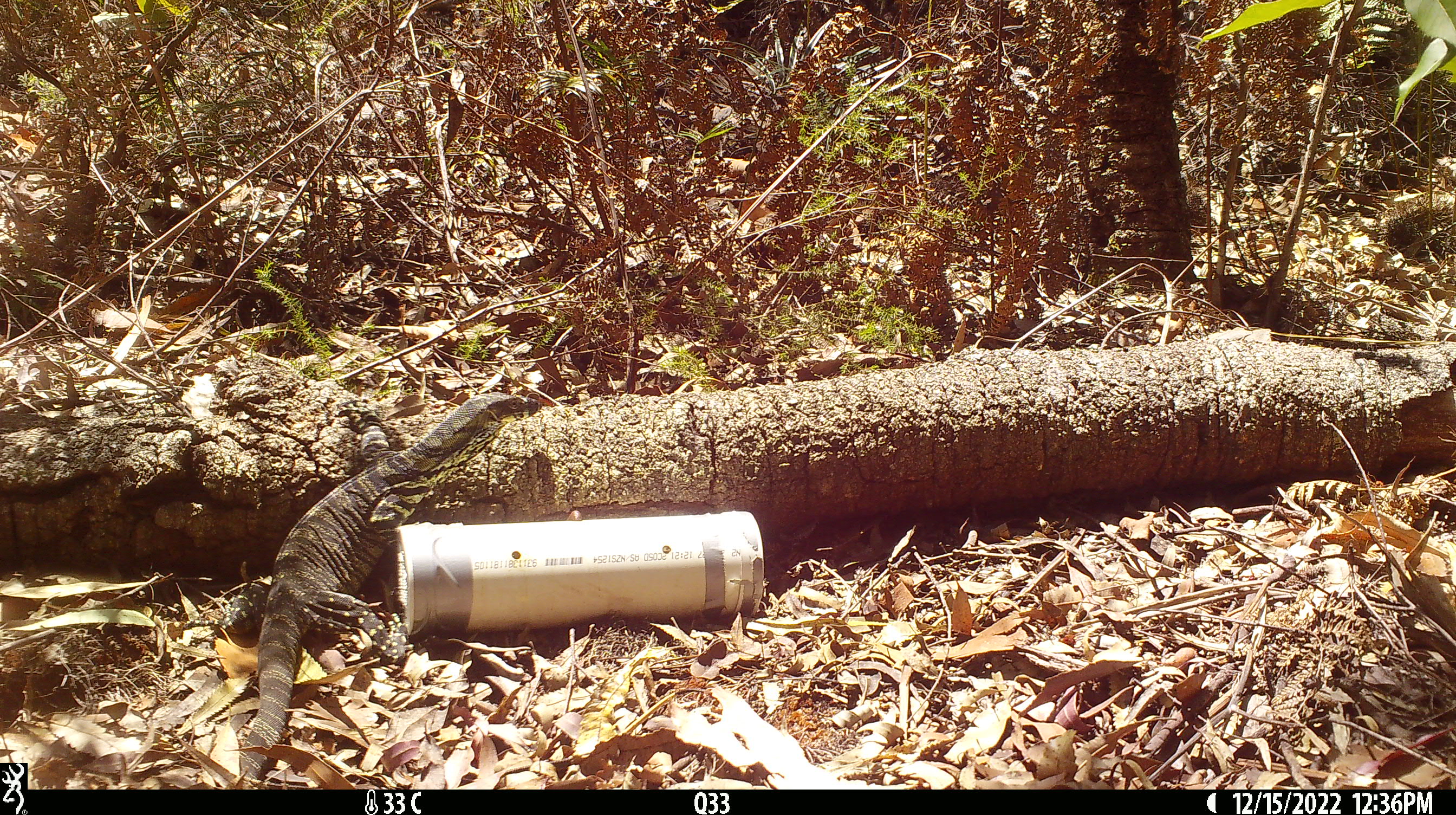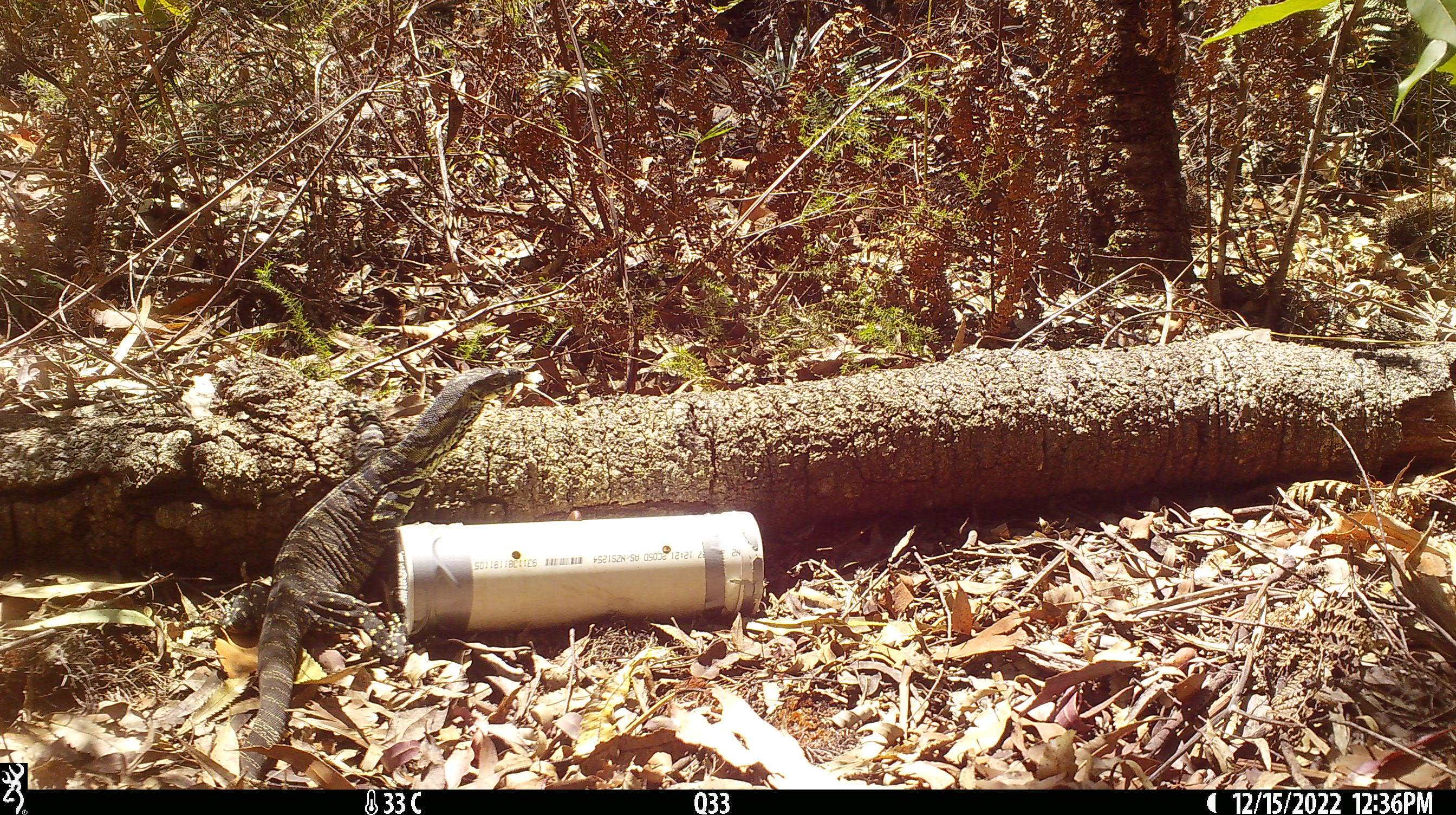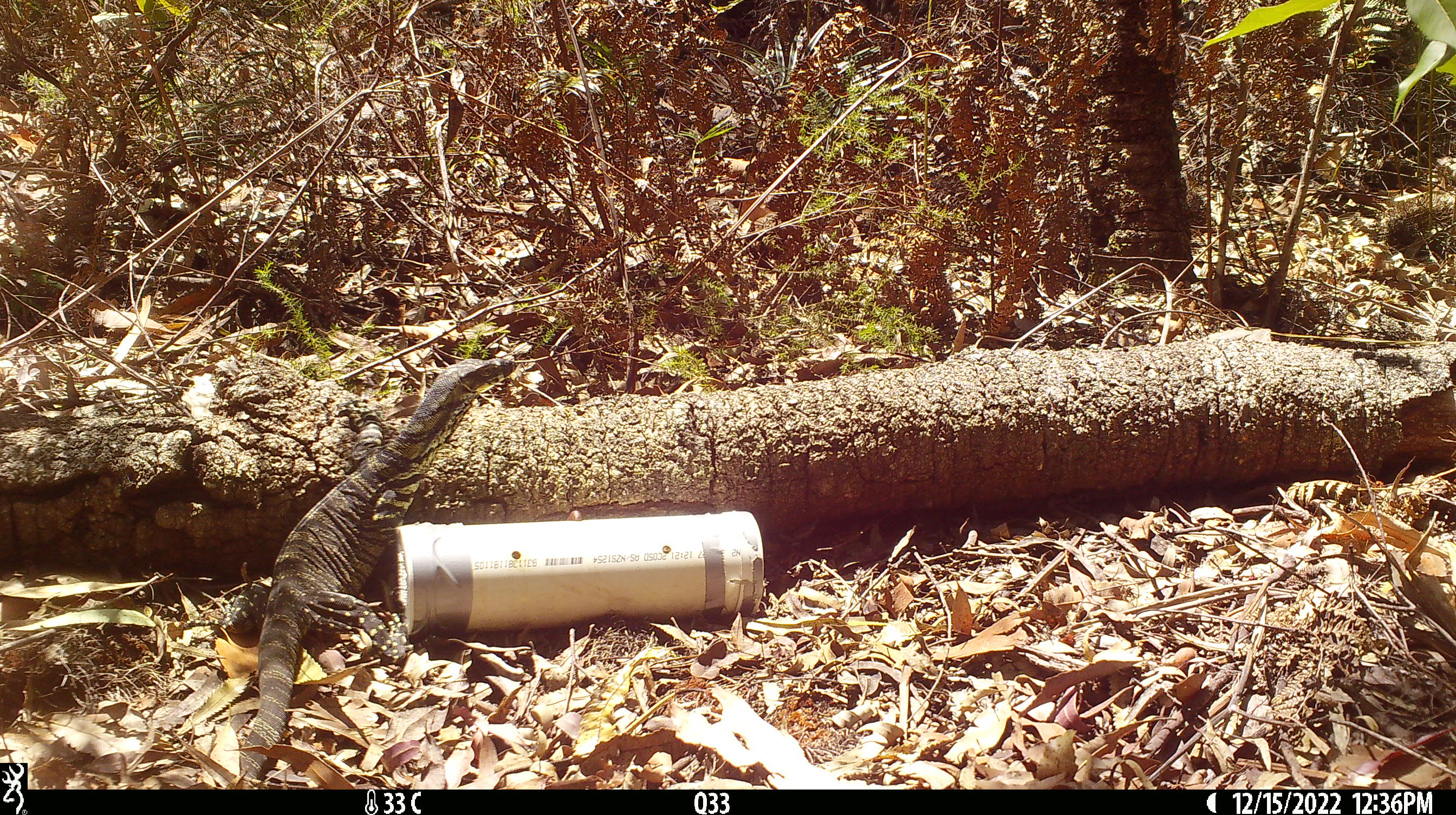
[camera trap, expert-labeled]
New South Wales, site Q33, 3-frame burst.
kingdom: Animalia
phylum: Chordata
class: Reptilia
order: Squamata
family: Varanidae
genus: Varanus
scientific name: Varanus varius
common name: lace monitor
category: goanna